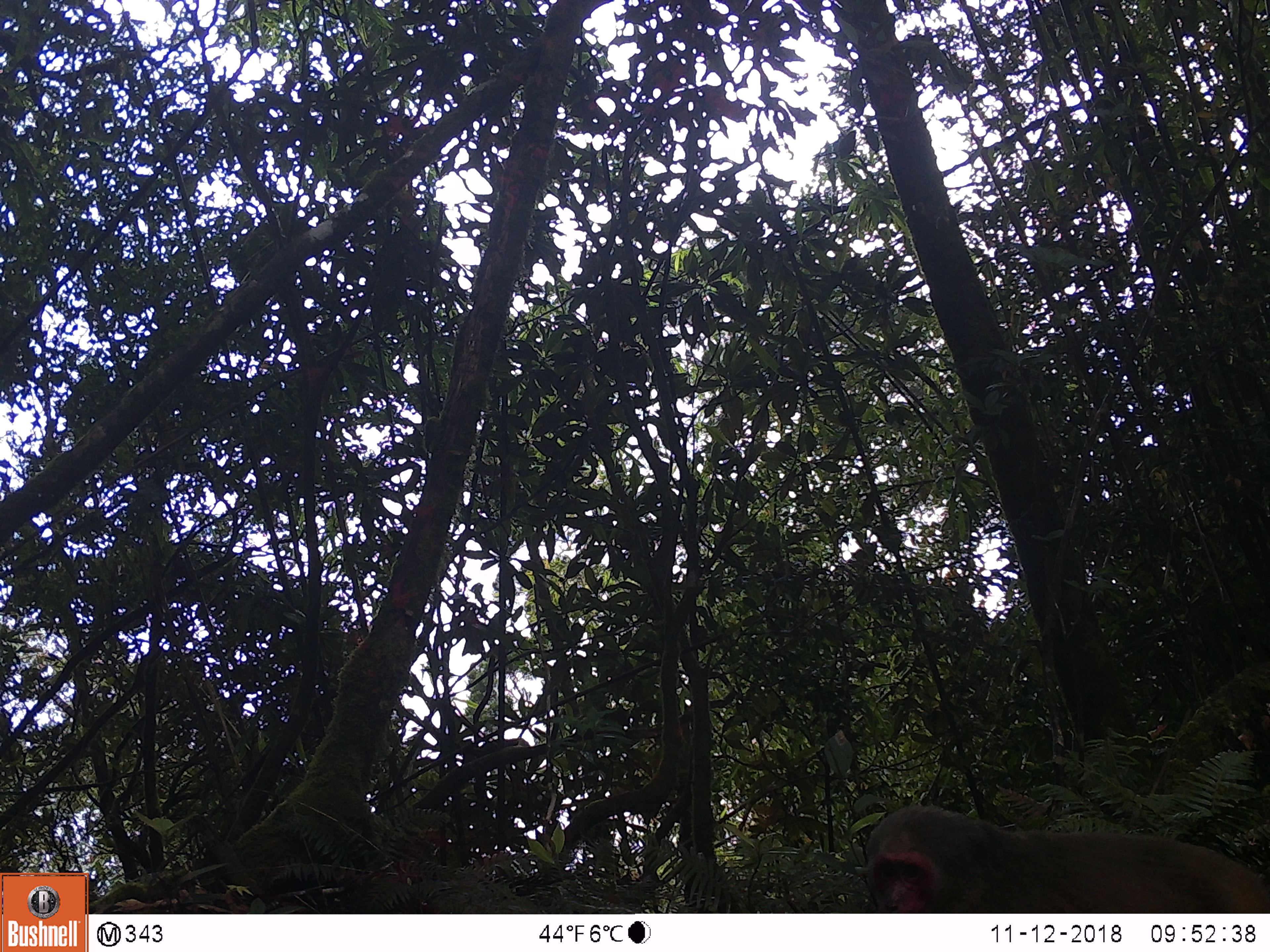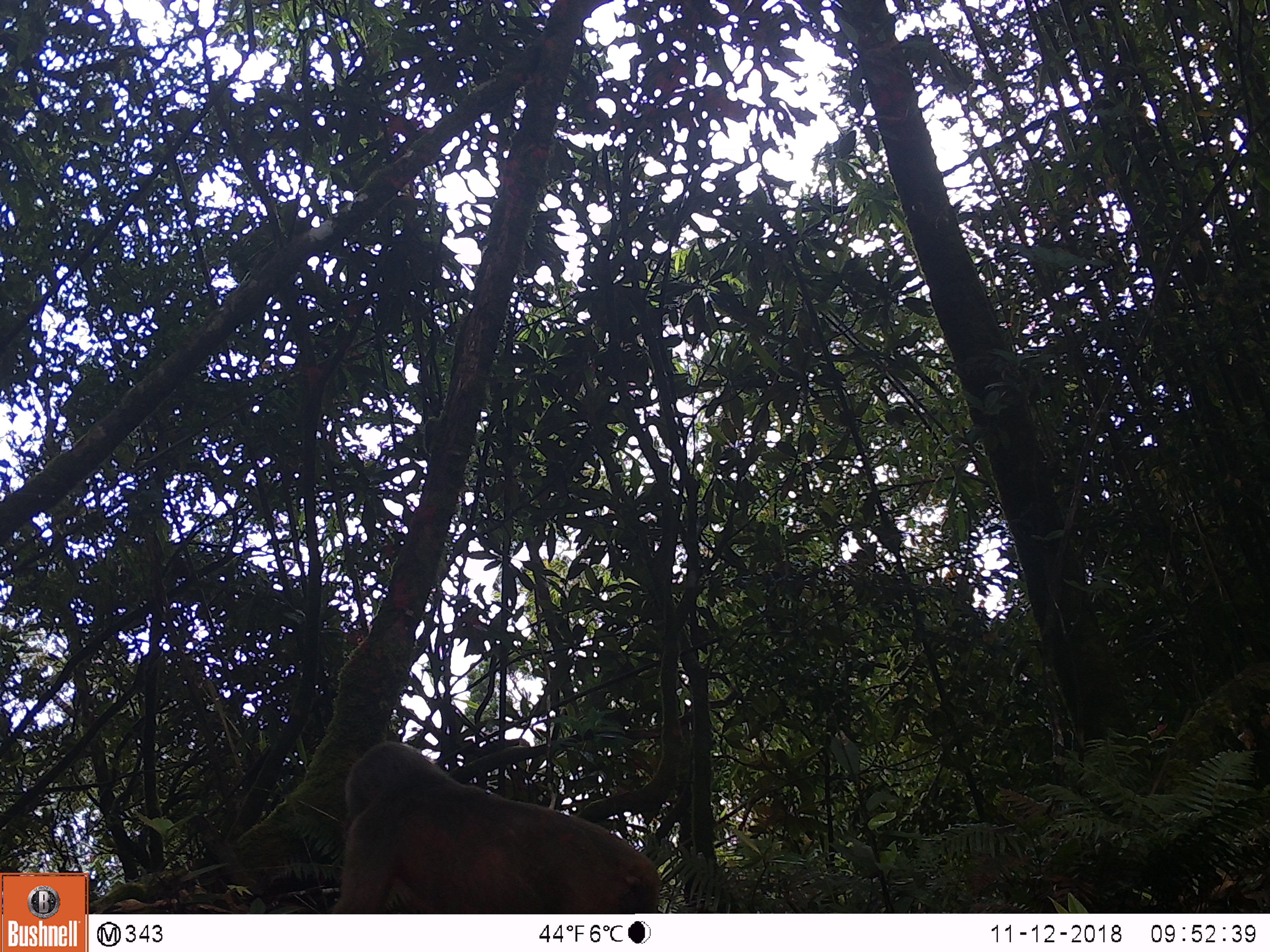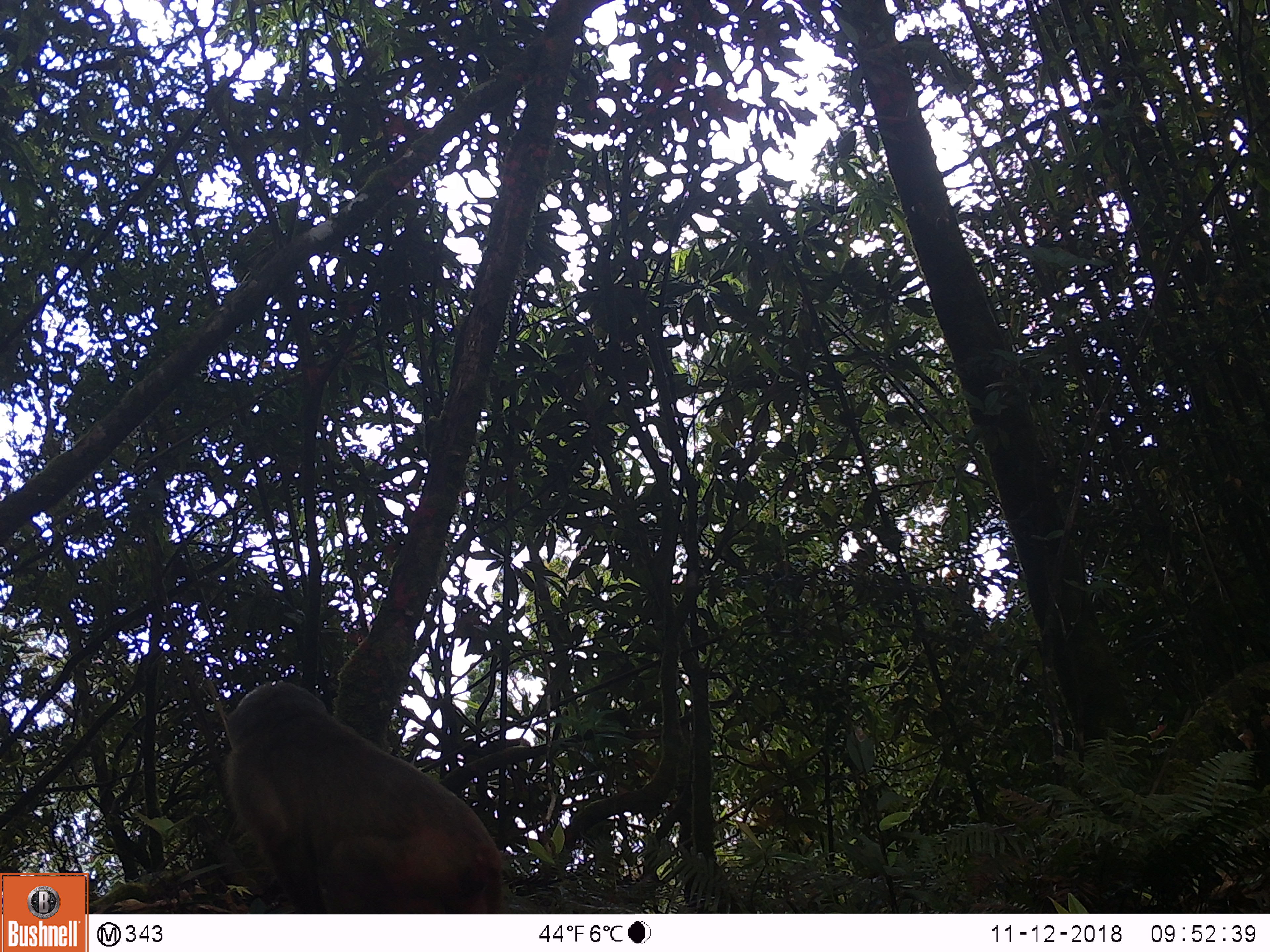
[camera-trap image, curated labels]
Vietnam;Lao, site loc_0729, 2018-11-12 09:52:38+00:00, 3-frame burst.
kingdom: Animalia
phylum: Chordata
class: Mammalia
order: Primates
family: Cercopithecidae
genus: Macaca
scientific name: Macaca arctoides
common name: stump-tailed macaque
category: stump tailed macaque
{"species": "stump tailed macaque (stump-tailed macaque) (Macaca arctoides)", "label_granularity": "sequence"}